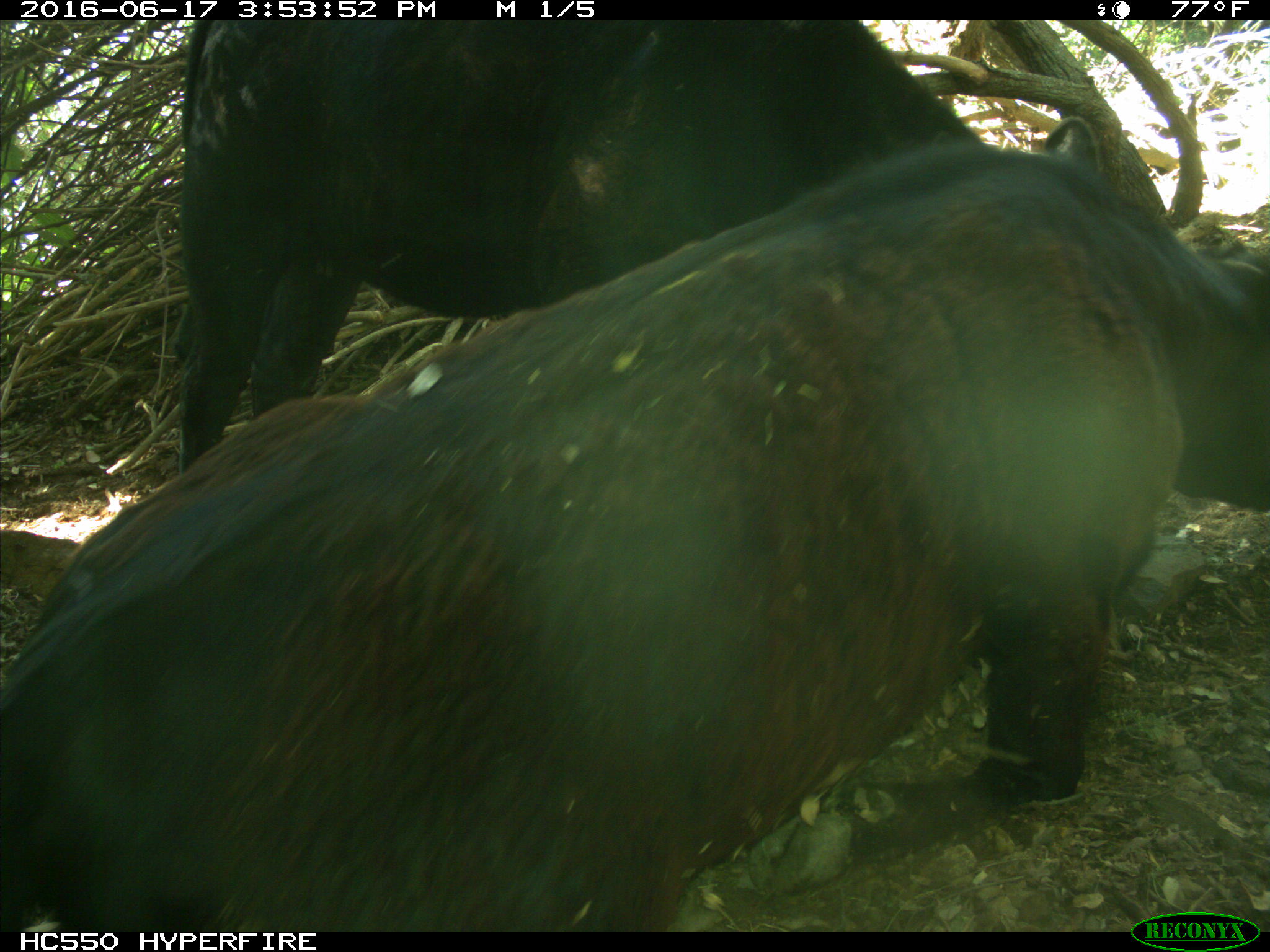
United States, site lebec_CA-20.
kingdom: Animalia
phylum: Chordata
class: Mammalia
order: Artiodactyla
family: Bovidae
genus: Bos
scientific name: Bos taurus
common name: domestic cow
Bos taurus (domestic cow).